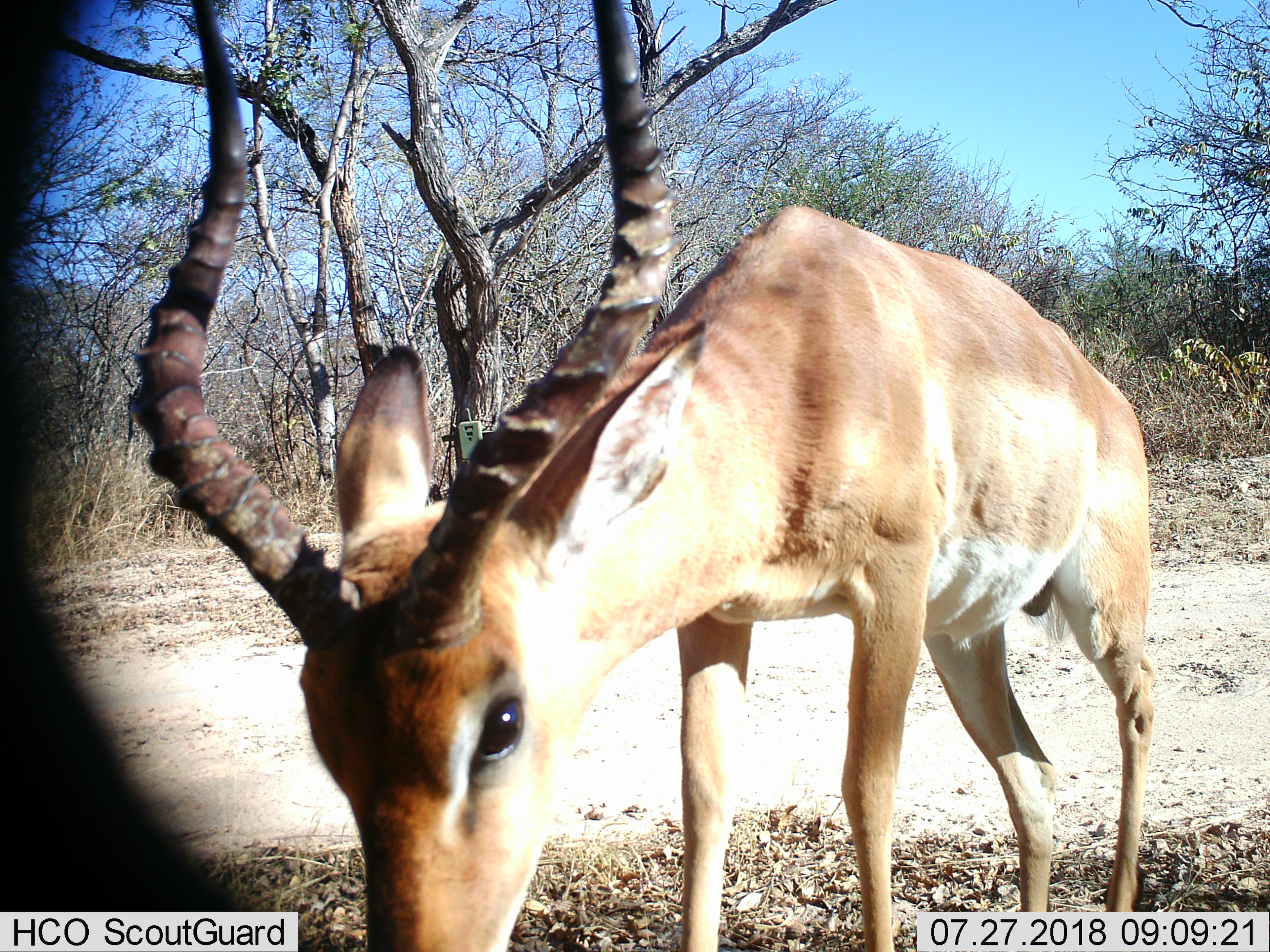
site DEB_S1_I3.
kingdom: Animalia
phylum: Chordata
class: Mammalia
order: Artiodactyla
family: Bovidae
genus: Aepyceros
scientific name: Aepyceros melampus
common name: impala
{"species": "impala (Aepyceros melampus)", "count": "1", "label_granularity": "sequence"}